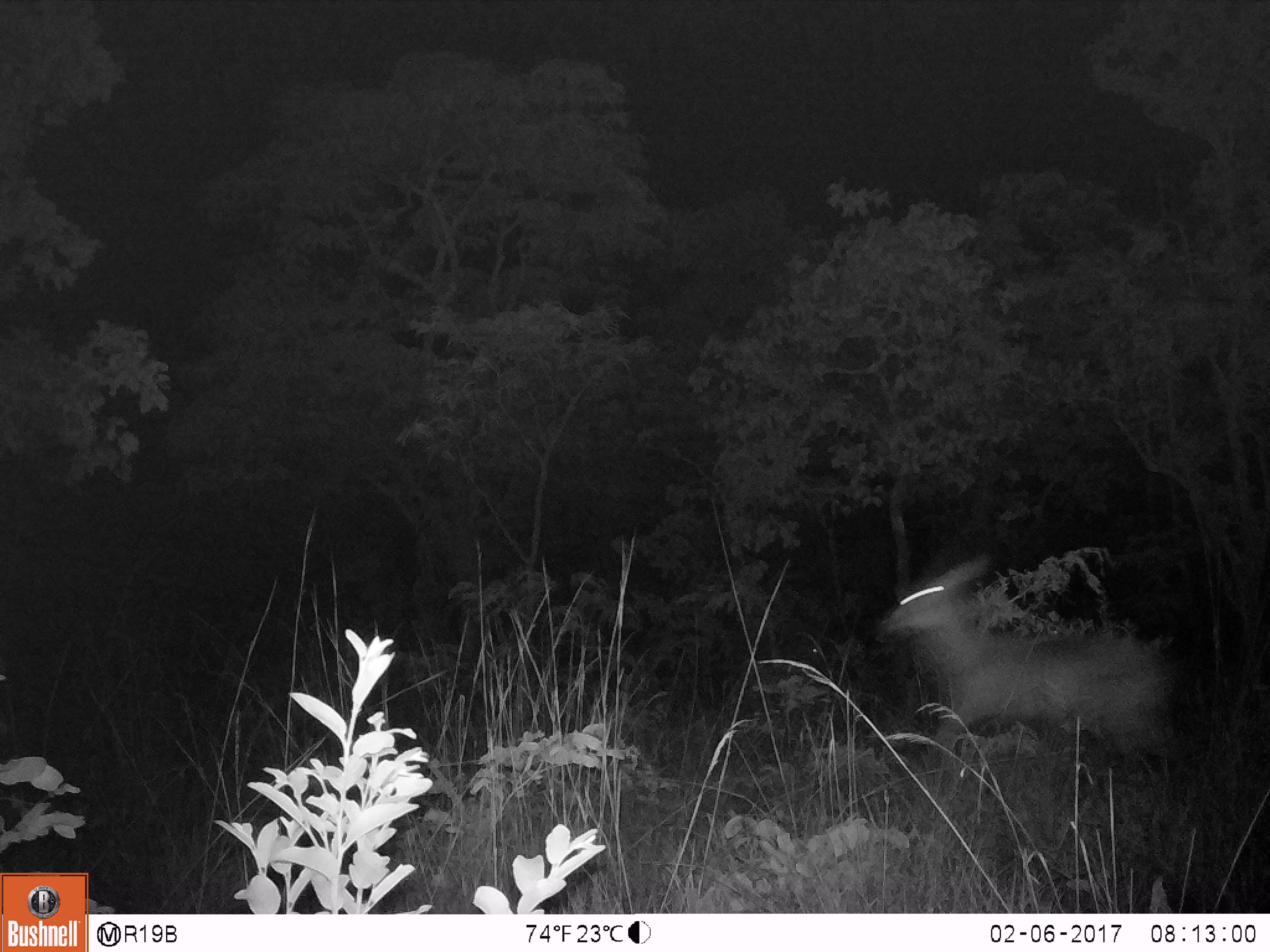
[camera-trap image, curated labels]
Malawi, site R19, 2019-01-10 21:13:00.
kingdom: Animalia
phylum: Chordata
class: Mammalia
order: Artiodactyla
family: Bovidae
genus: Kobus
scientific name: Kobus ellipsiprymnus ellipsiprymnus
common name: common waterbuck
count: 1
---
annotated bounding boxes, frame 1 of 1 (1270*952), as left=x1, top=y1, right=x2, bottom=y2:
common waterbuck: left=867, top=536, right=1194, bottom=785